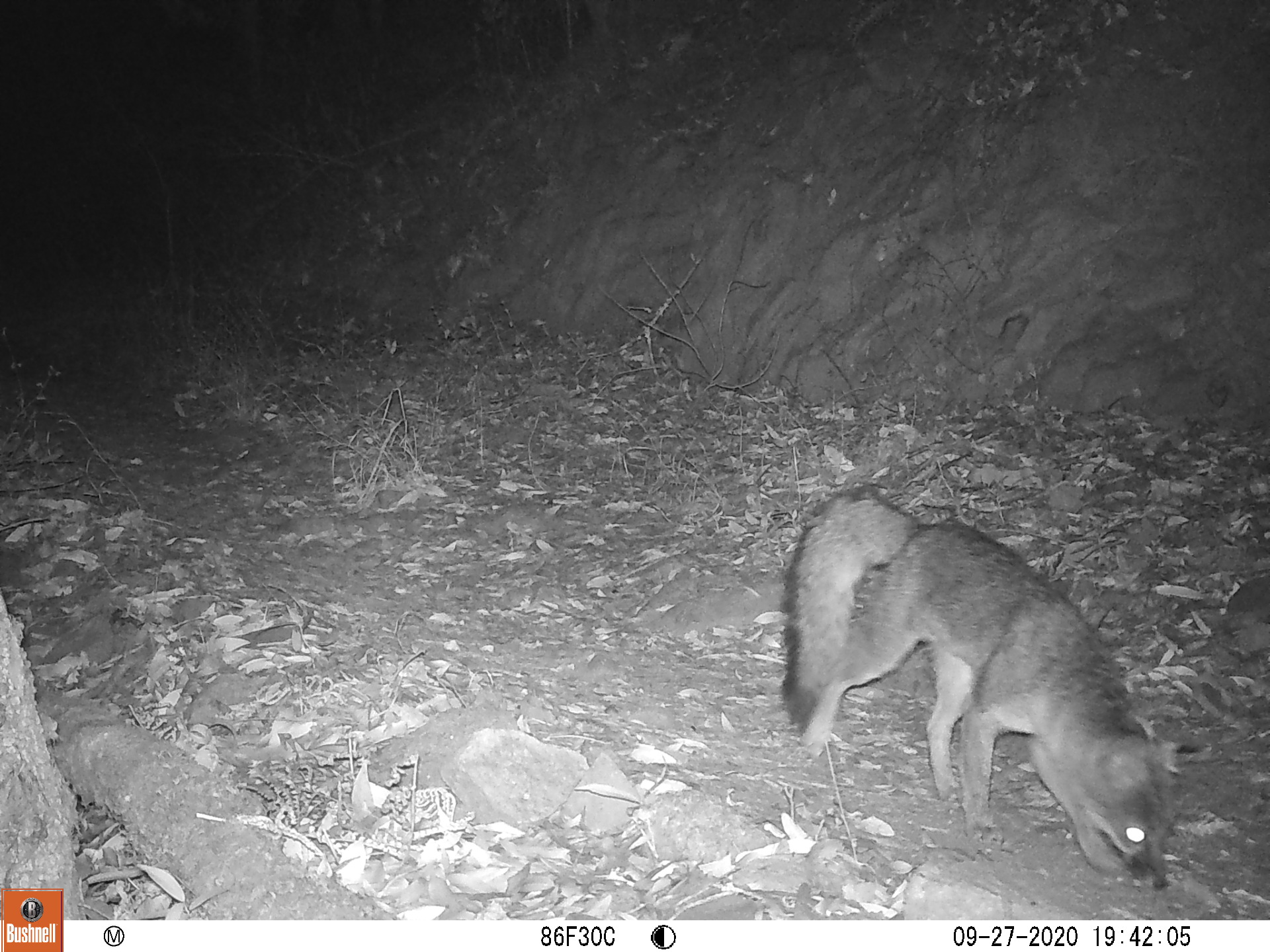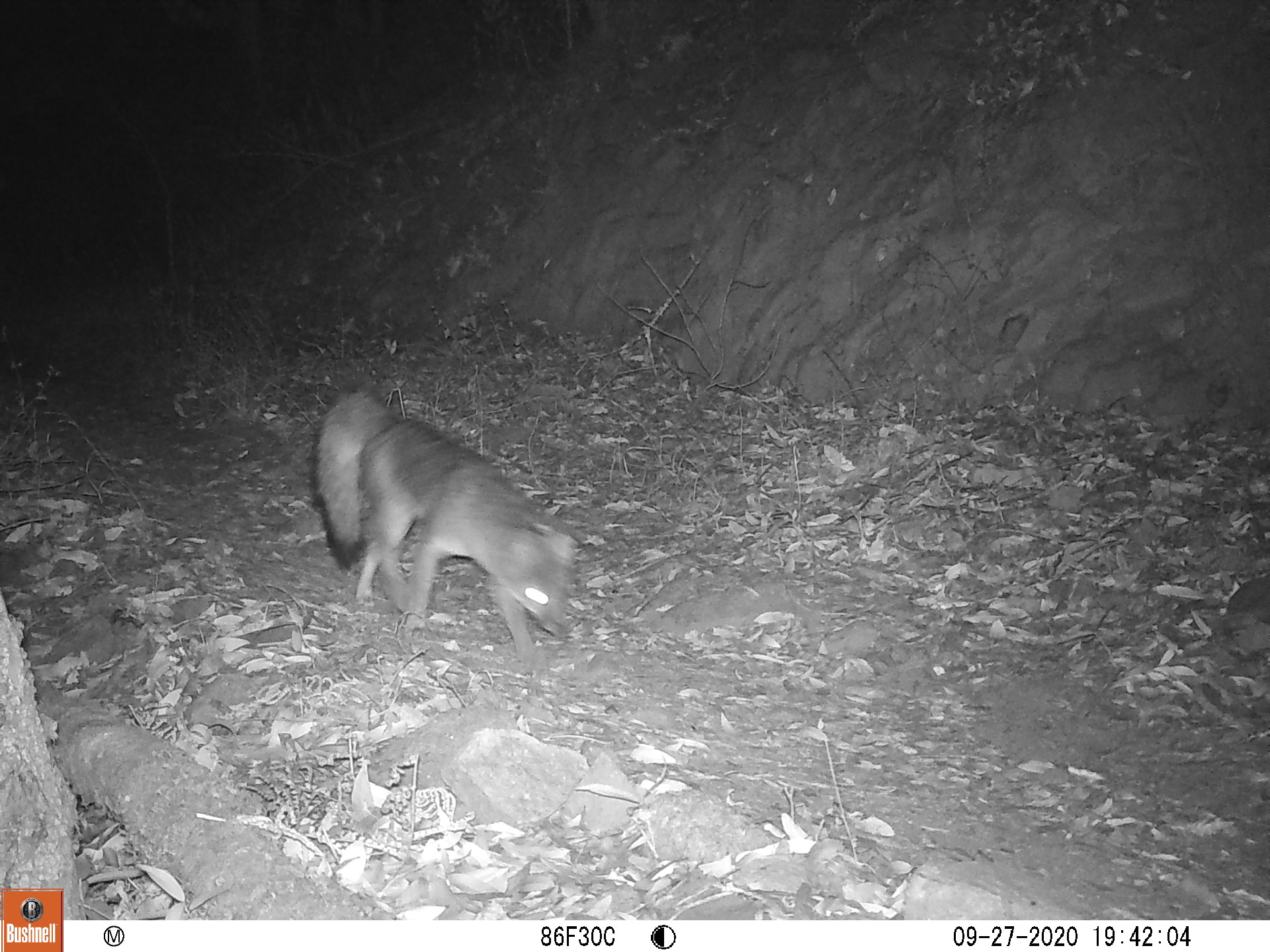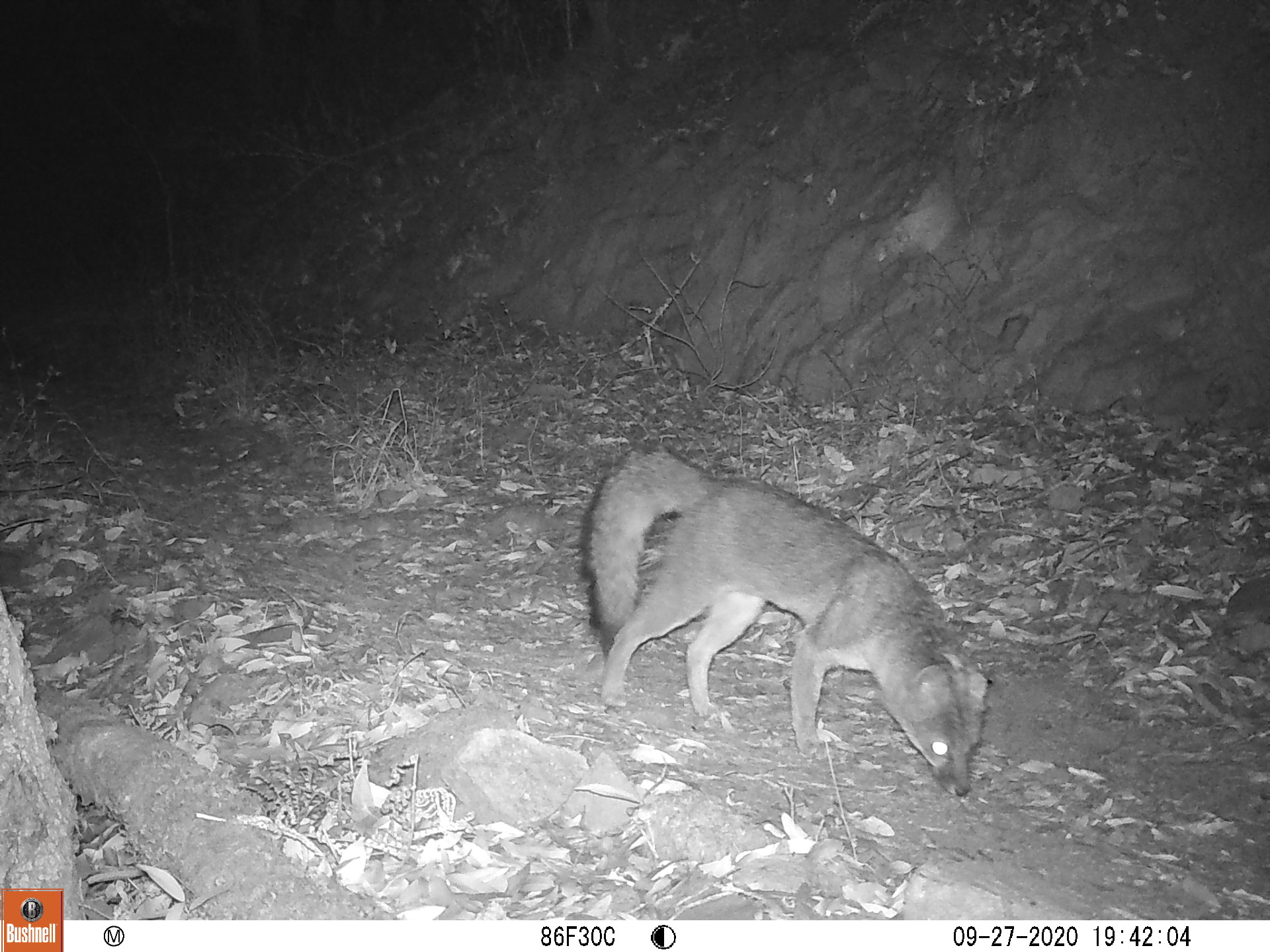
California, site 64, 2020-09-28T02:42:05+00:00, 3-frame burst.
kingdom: Animalia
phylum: Chordata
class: Mammalia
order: Carnivora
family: Canidae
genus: Urocyon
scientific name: Urocyon cinereoargenteus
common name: gray fox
Gray fox (Urocyon cinereoargenteus).